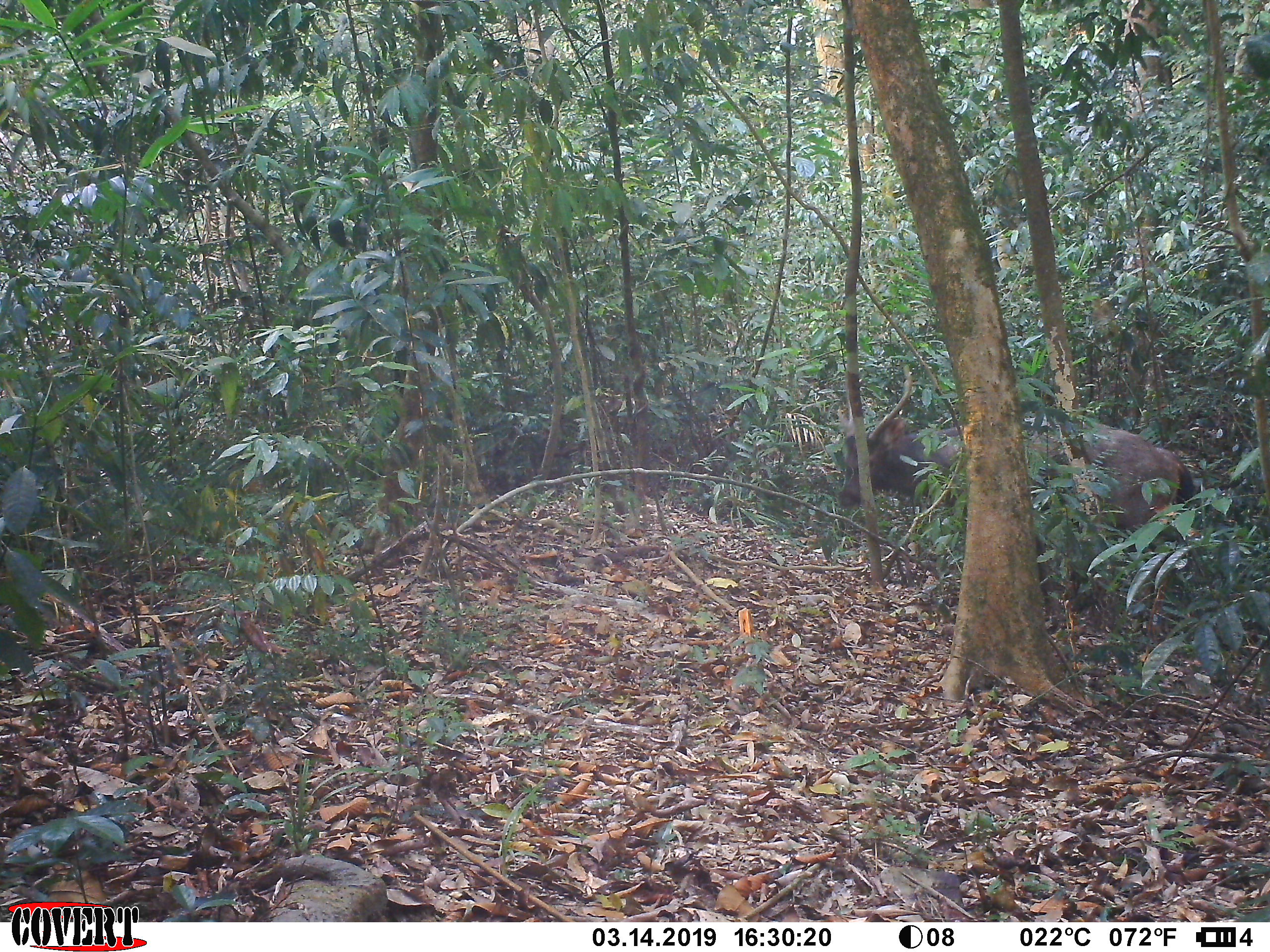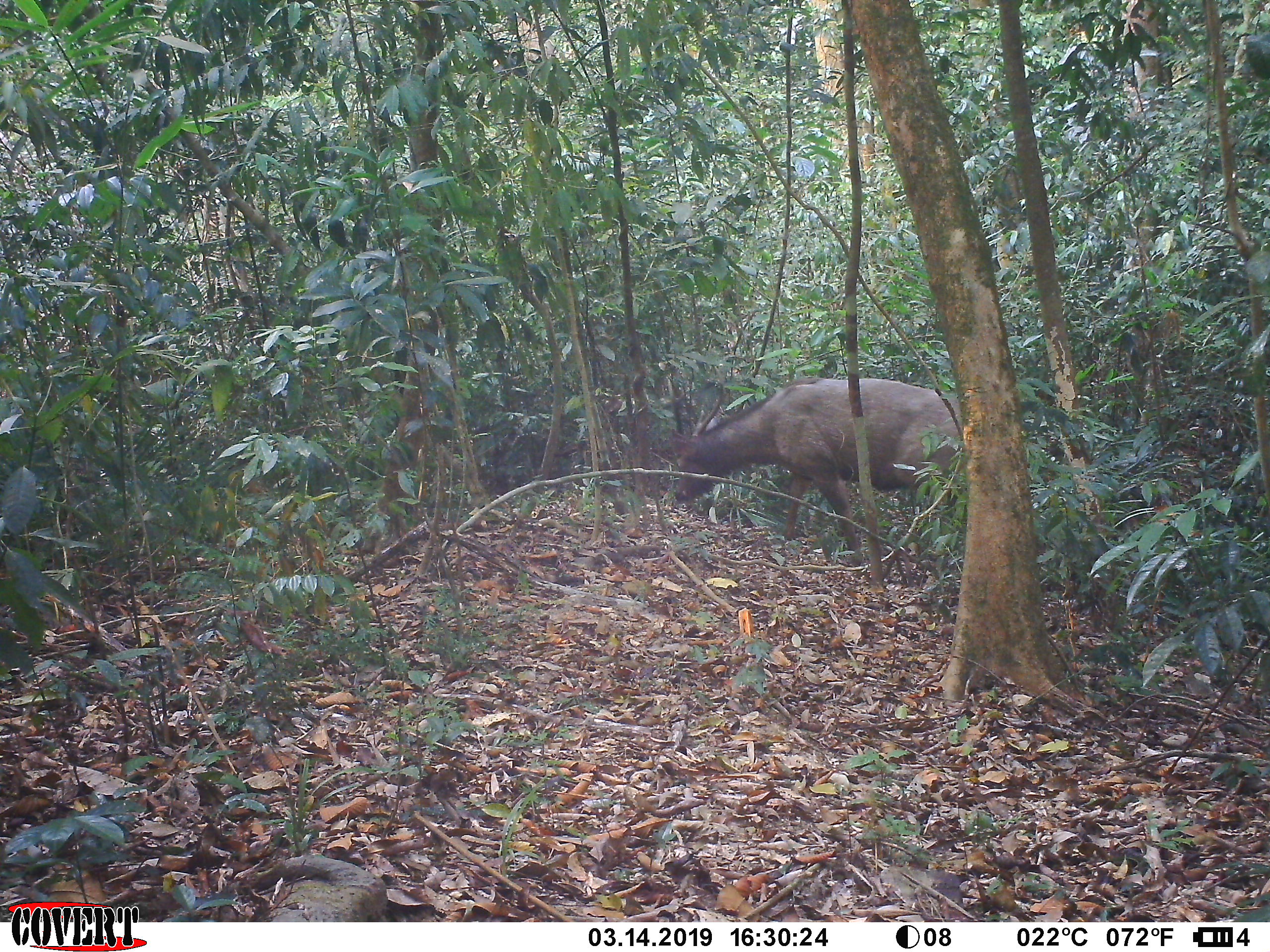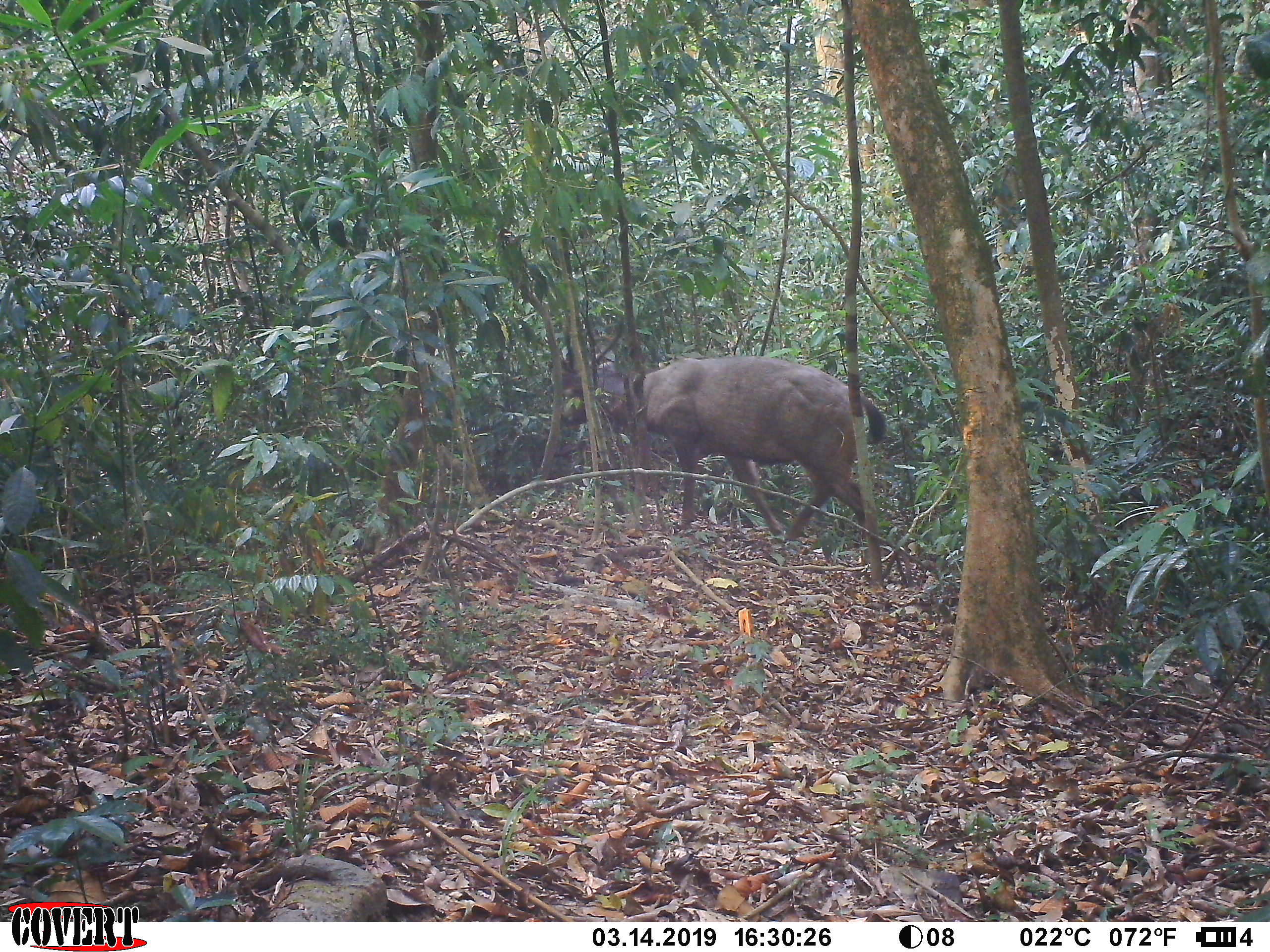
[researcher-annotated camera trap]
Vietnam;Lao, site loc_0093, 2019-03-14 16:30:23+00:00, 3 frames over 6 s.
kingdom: Animalia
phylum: Chordata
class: Mammalia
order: Artiodactyla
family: Cervidae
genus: Rusa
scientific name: Rusa unicolor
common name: sambar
Sambar (Rusa unicolor). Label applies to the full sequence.